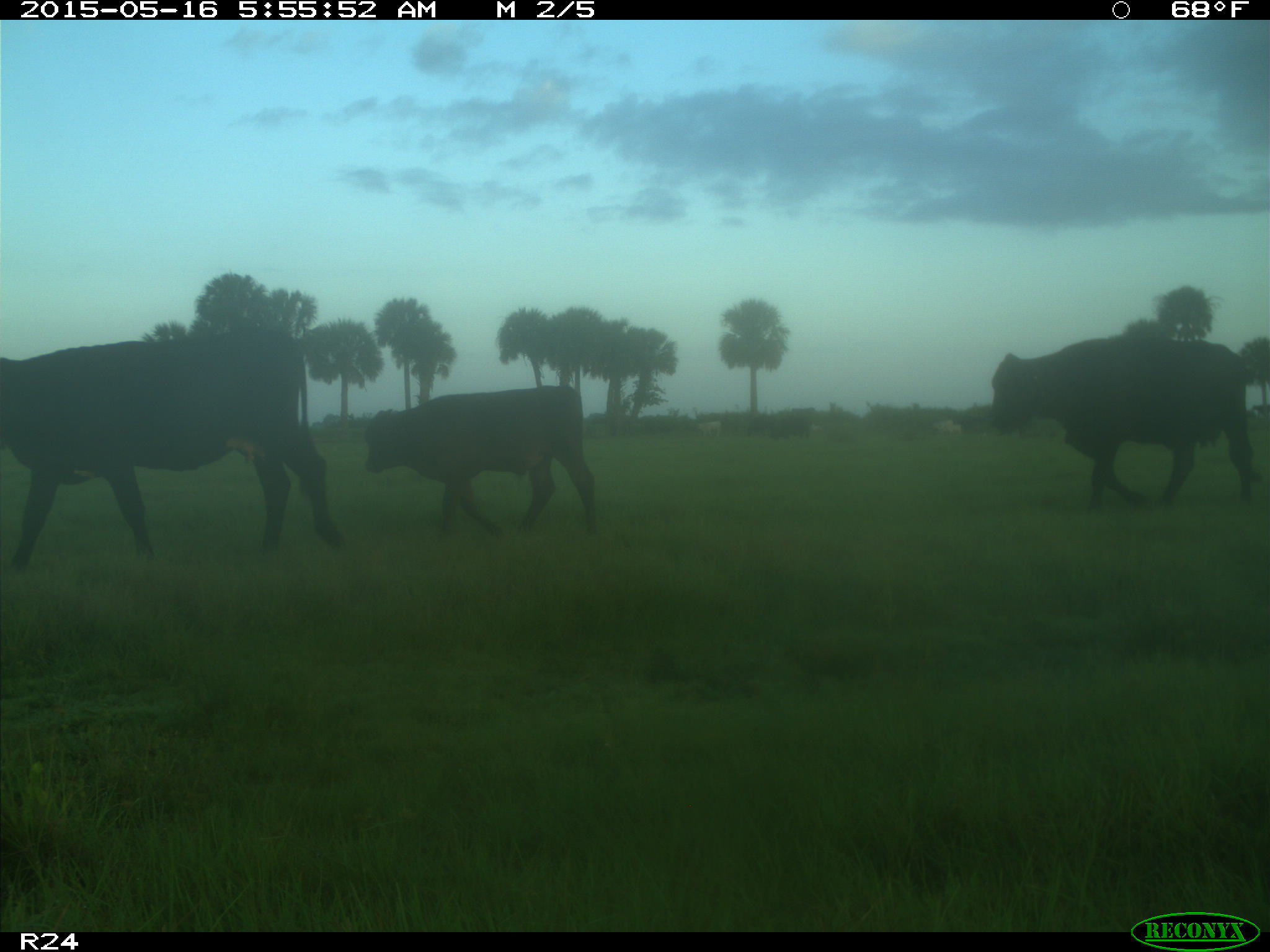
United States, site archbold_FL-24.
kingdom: Animalia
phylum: Chordata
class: Mammalia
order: Artiodactyla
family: Bovidae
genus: Bos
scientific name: Bos taurus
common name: domestic cow